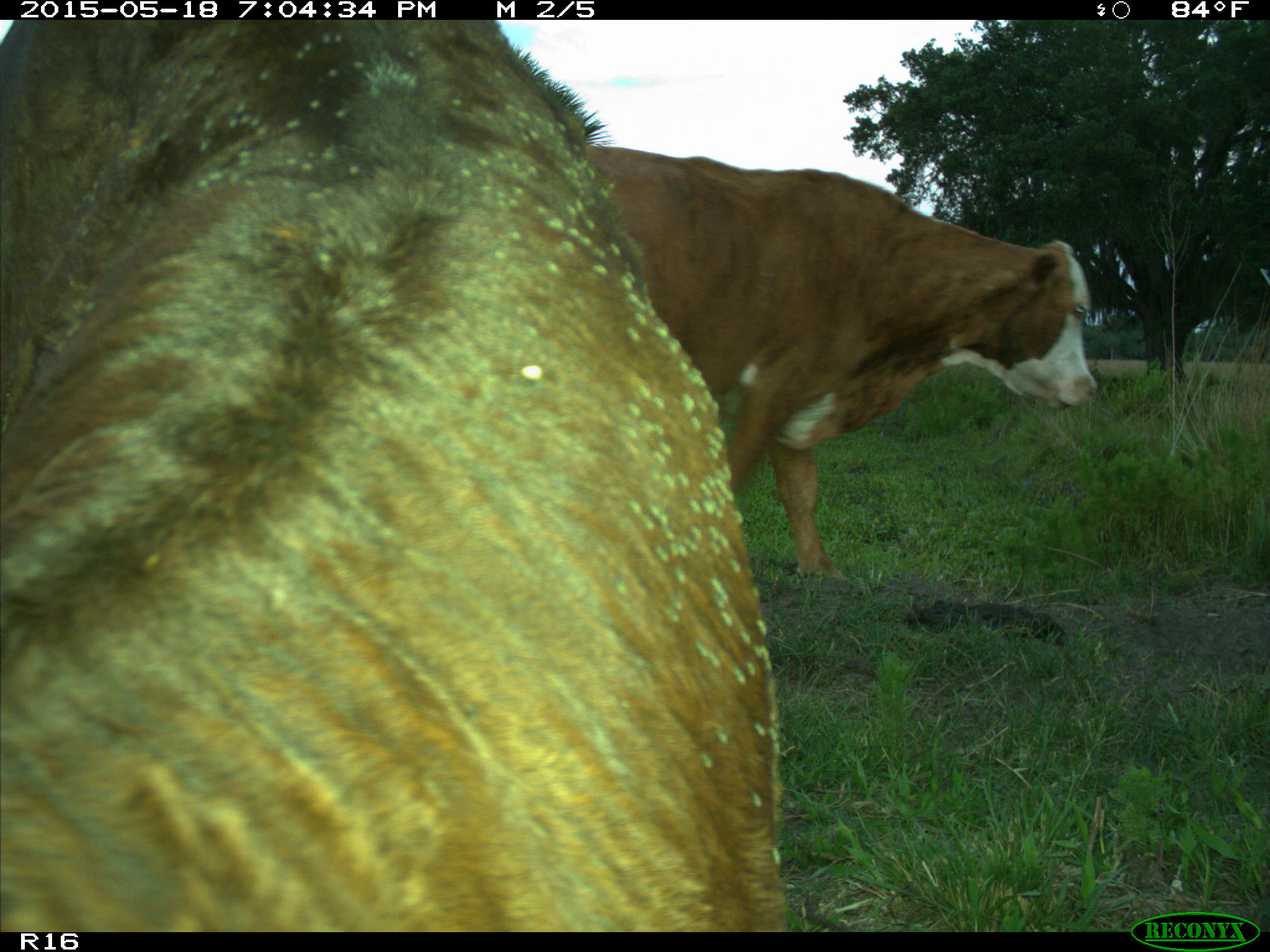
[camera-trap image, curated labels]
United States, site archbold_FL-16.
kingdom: Animalia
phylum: Chordata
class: Mammalia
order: Artiodactyla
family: Bovidae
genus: Bos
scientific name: Bos taurus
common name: domestic cow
Bos taurus (domestic cow).